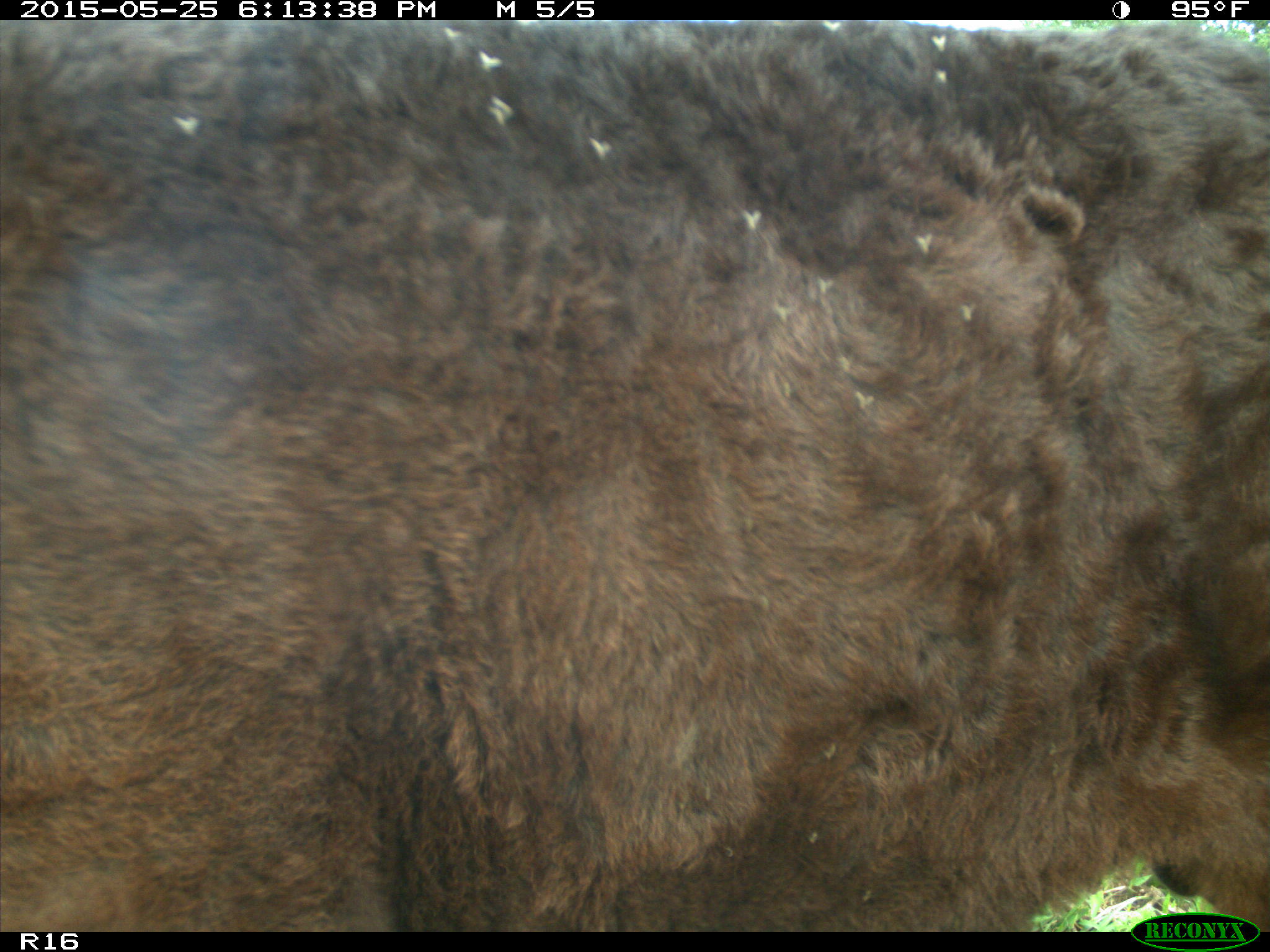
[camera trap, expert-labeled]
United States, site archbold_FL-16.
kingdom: Animalia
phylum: Chordata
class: Mammalia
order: Artiodactyla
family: Bovidae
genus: Bos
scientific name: Bos taurus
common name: domestic cow